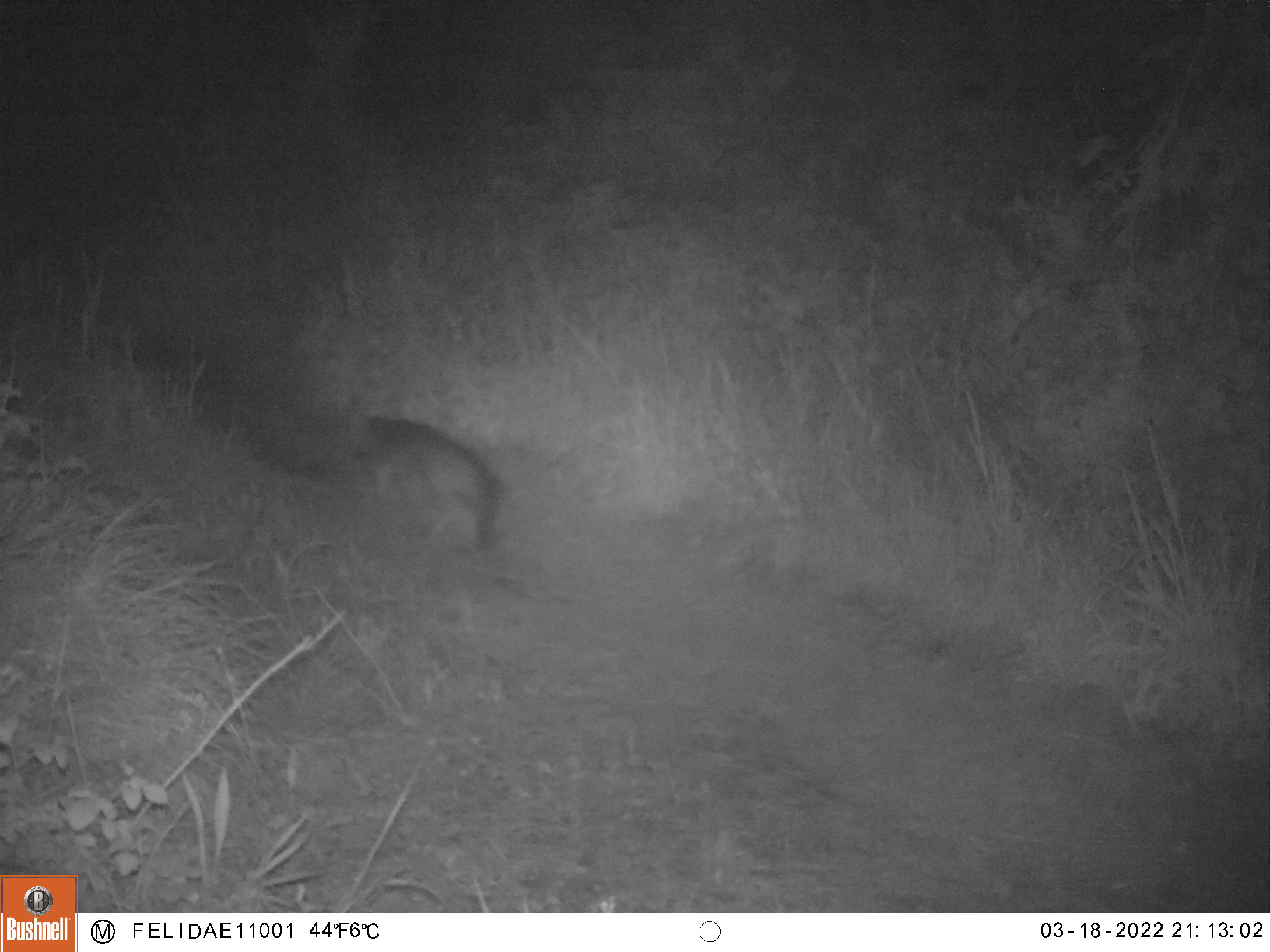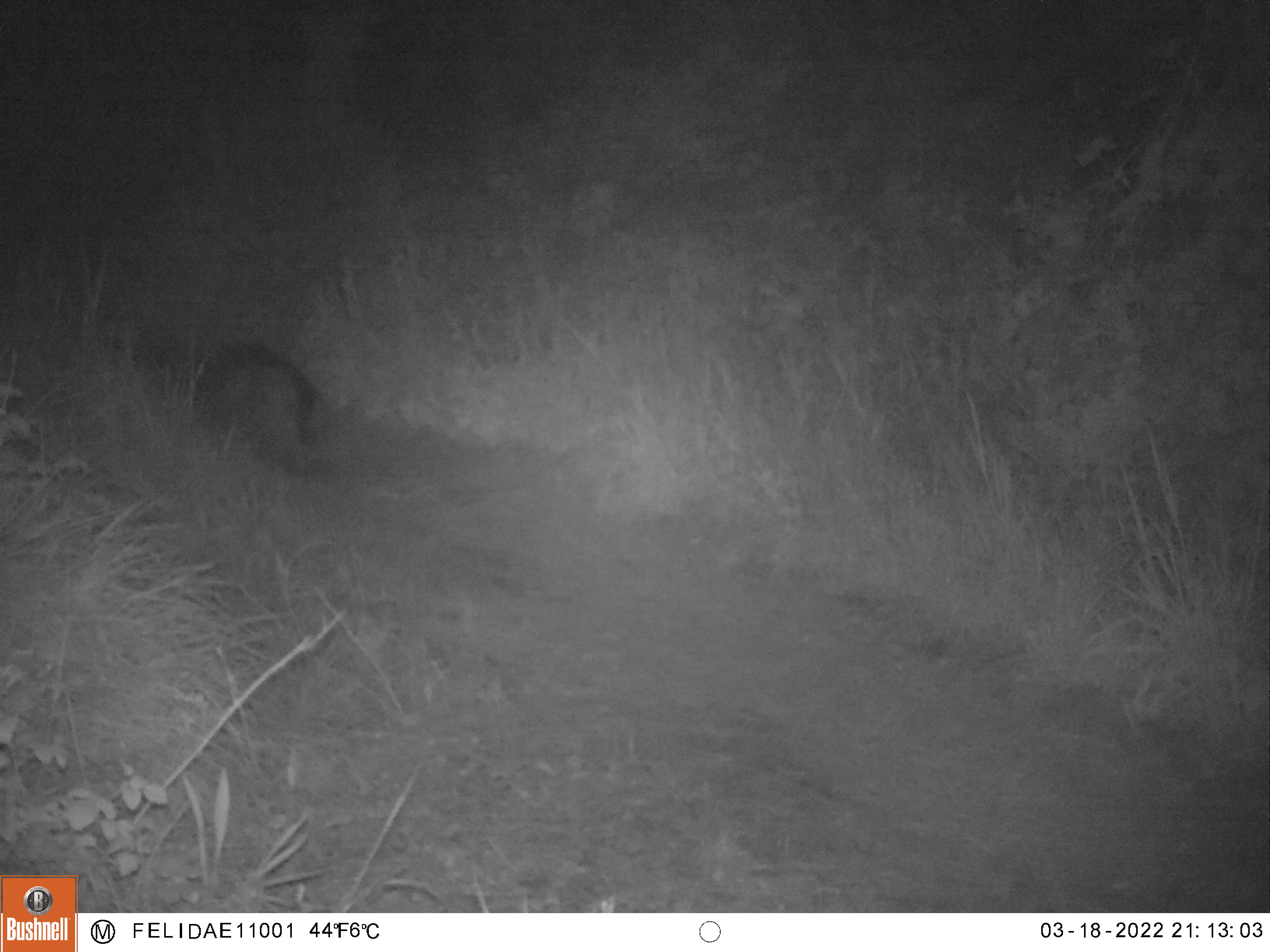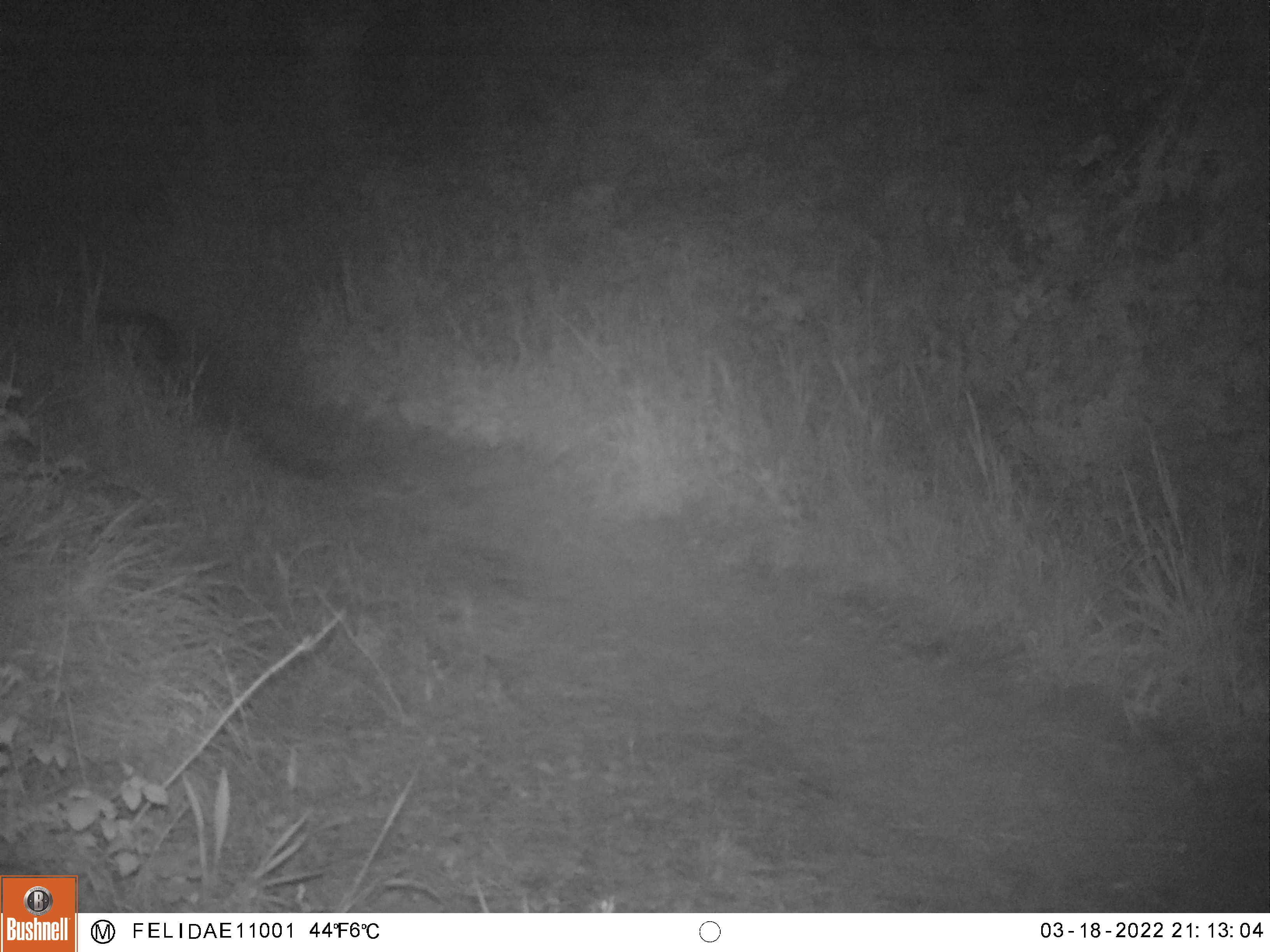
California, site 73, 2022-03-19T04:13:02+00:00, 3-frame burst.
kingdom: Animalia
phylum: Chordata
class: Mammalia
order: Carnivora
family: Canidae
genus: Urocyon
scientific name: Urocyon cinereoargenteus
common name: gray fox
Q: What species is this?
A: Gray fox (Urocyon cinereoargenteus).